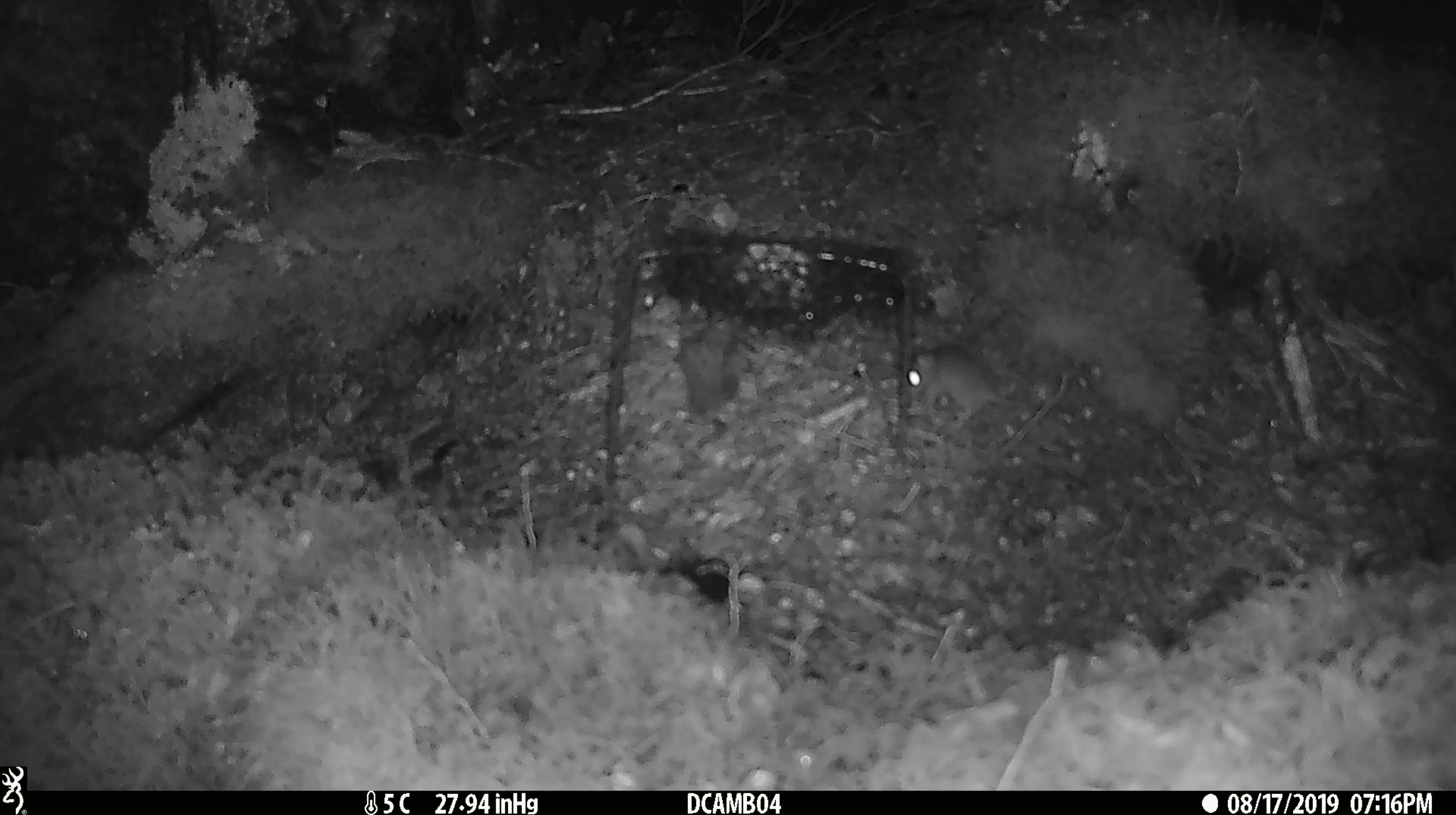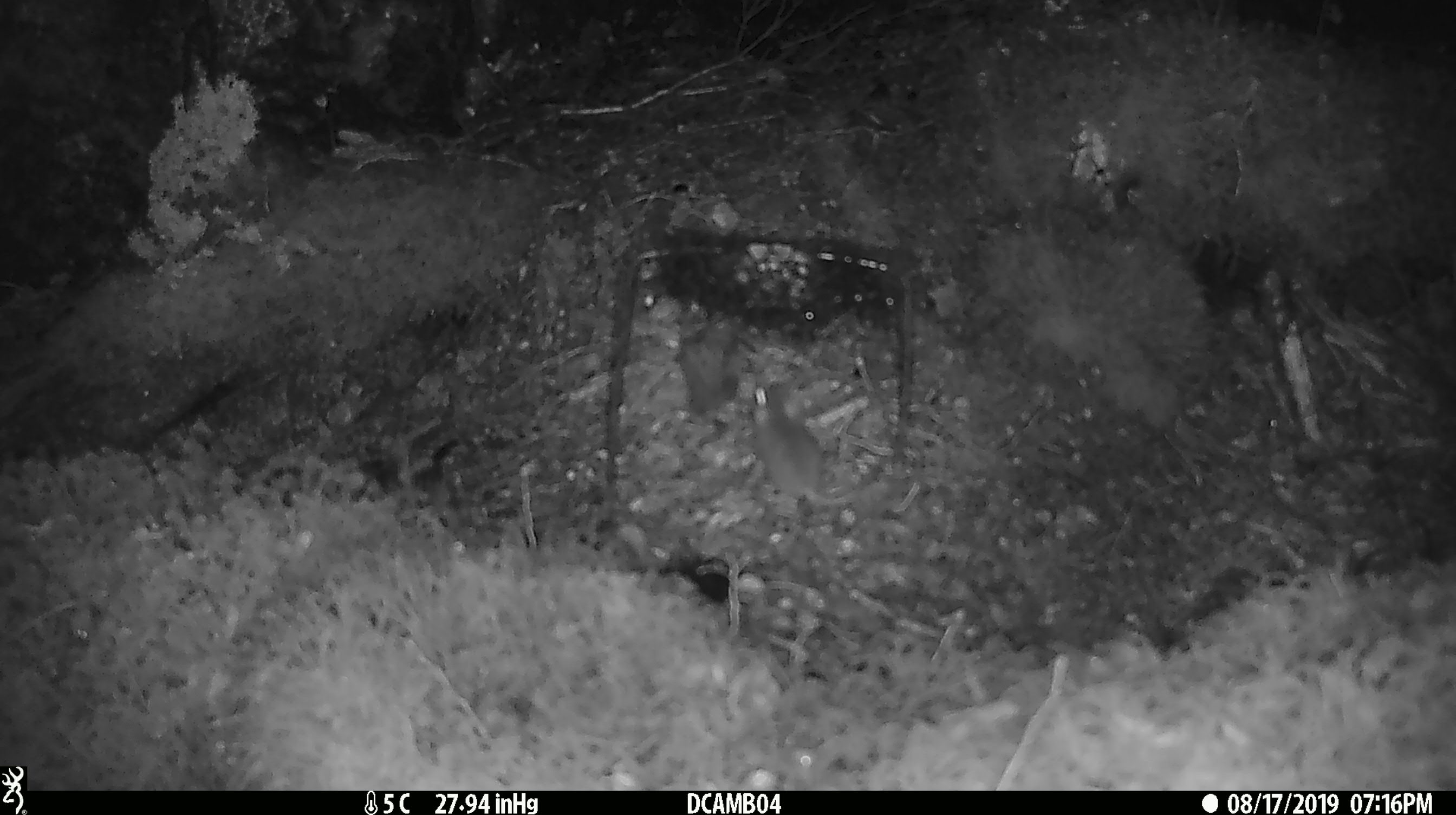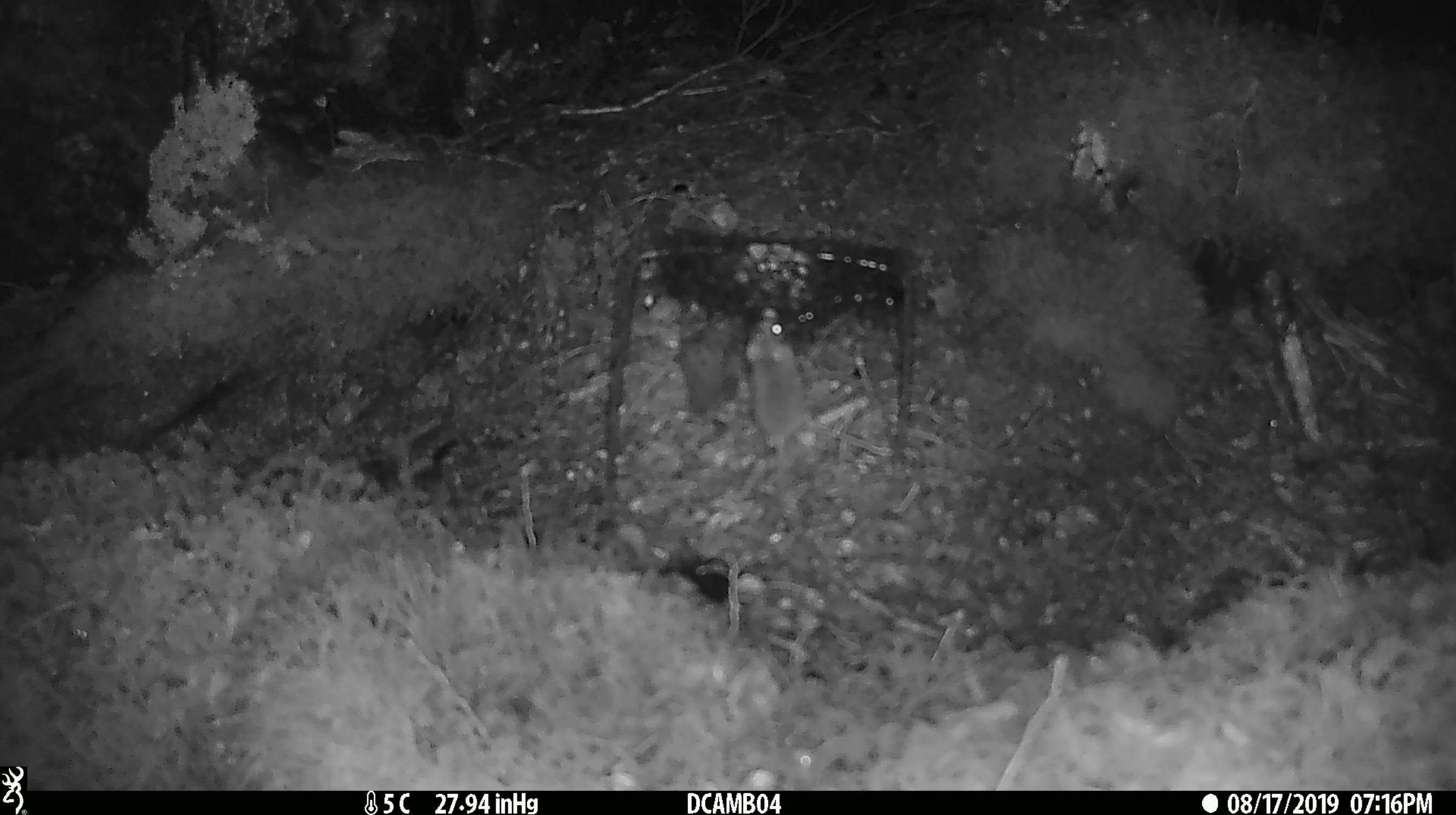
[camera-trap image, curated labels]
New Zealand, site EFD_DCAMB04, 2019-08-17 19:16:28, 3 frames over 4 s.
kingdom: Animalia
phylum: Chordata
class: Mammalia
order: Rodentia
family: Muridae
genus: Mus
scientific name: Mus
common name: mouse